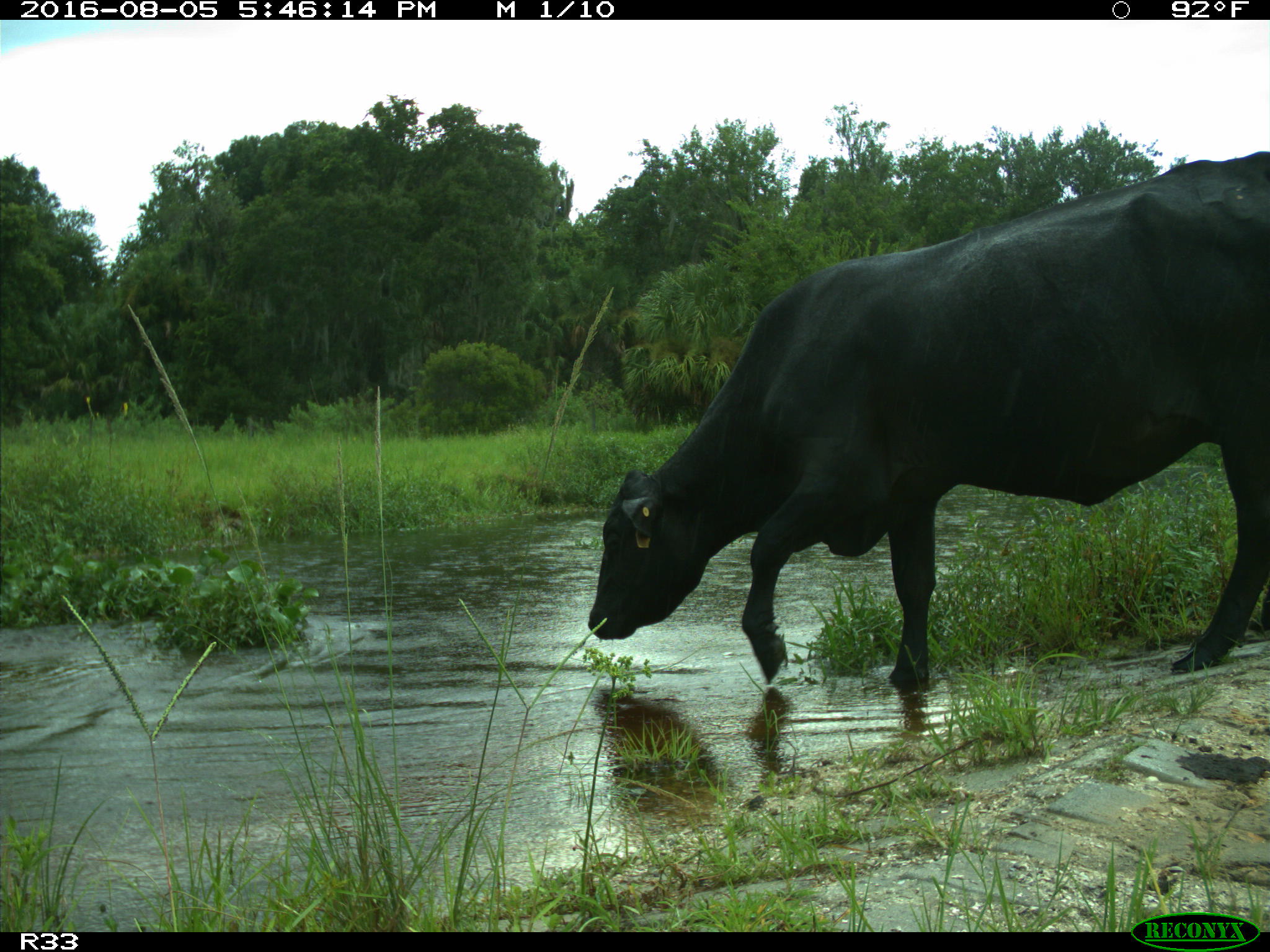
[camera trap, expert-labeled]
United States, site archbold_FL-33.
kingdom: Animalia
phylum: Chordata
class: Mammalia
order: Artiodactyla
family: Bovidae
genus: Bos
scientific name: Bos taurus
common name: domestic cow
Bos taurus (domestic cow).